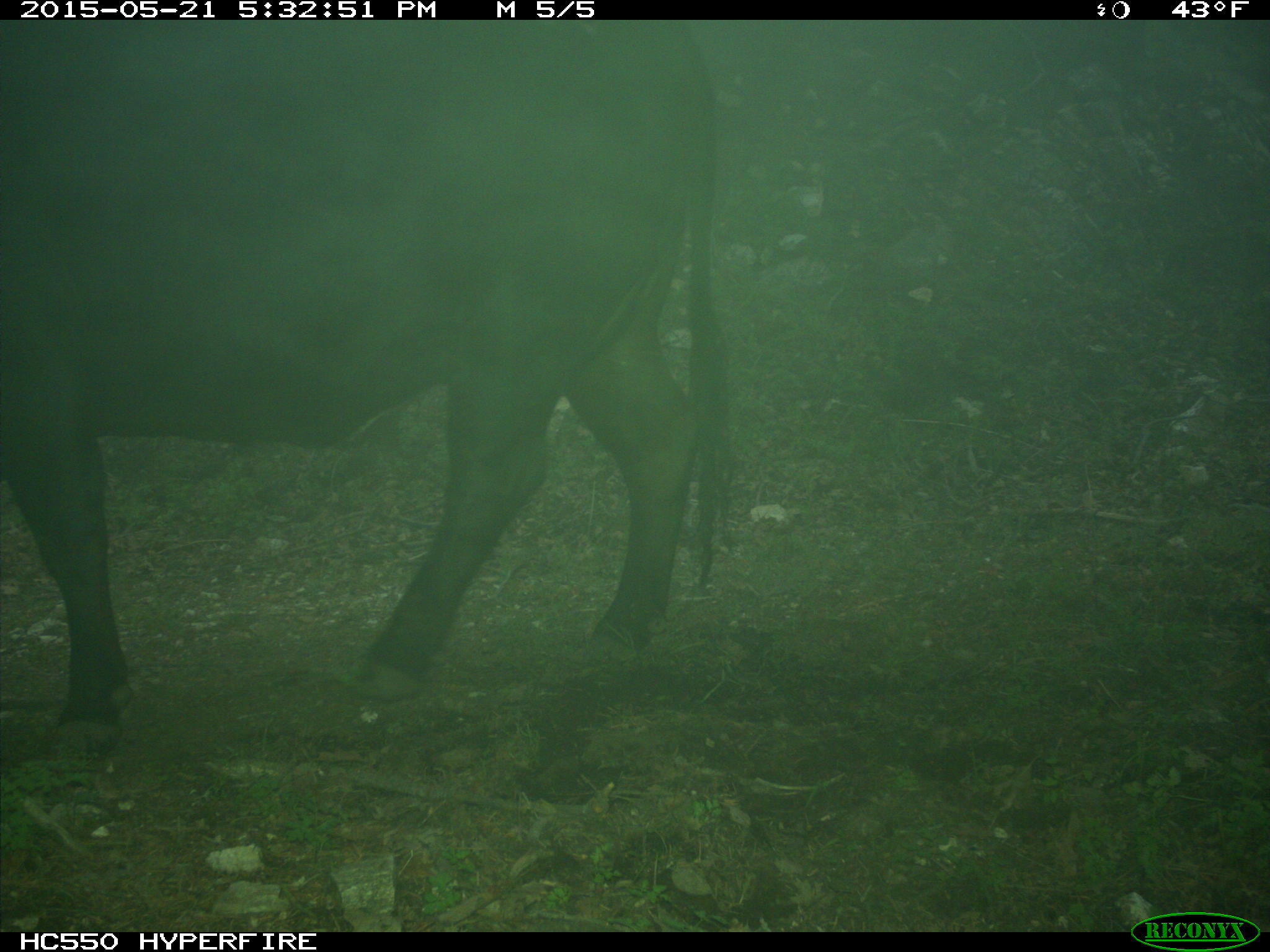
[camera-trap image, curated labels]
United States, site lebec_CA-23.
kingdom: Animalia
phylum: Chordata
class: Mammalia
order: Artiodactyla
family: Bovidae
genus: Bos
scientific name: Bos taurus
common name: domestic cow